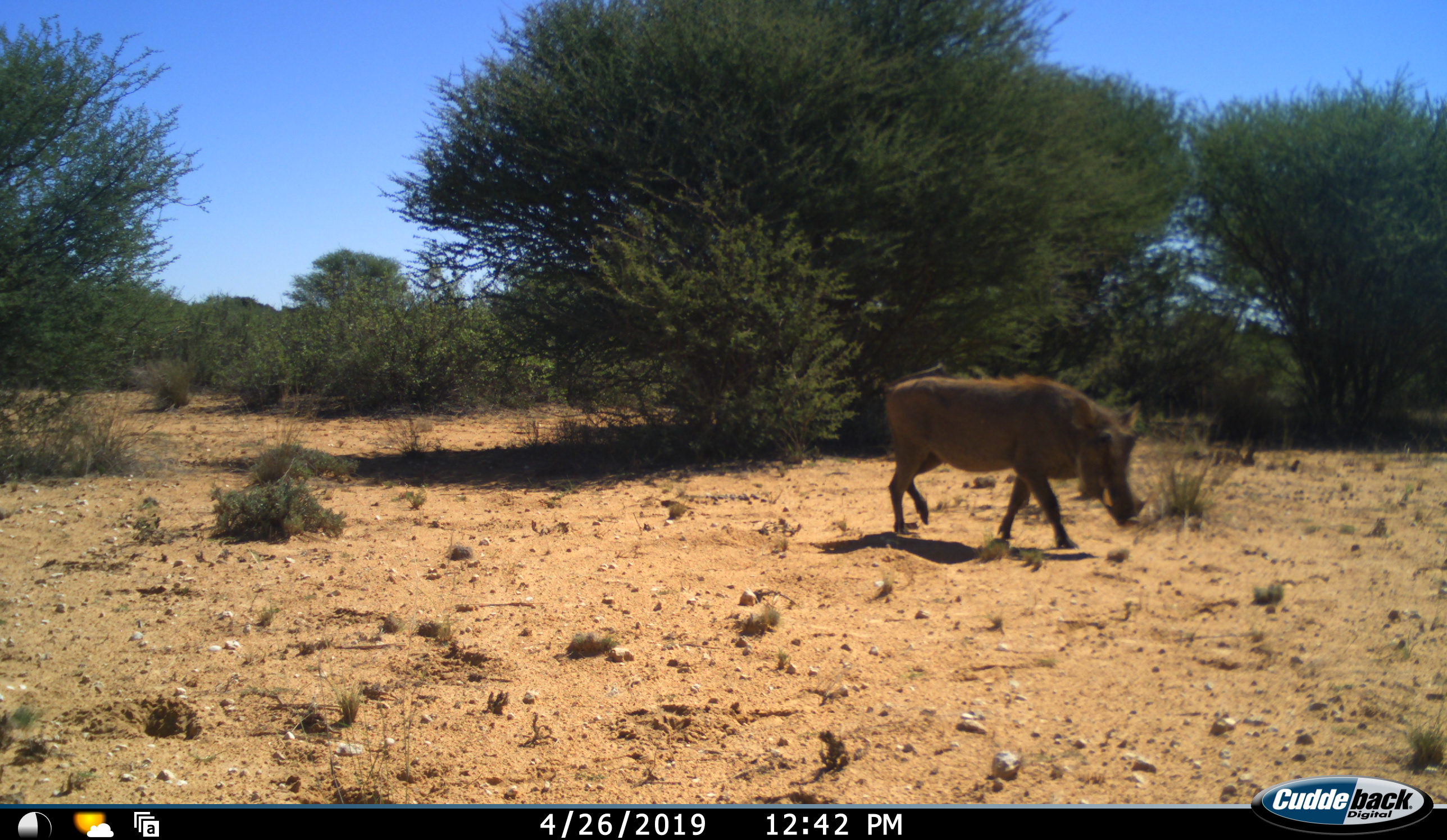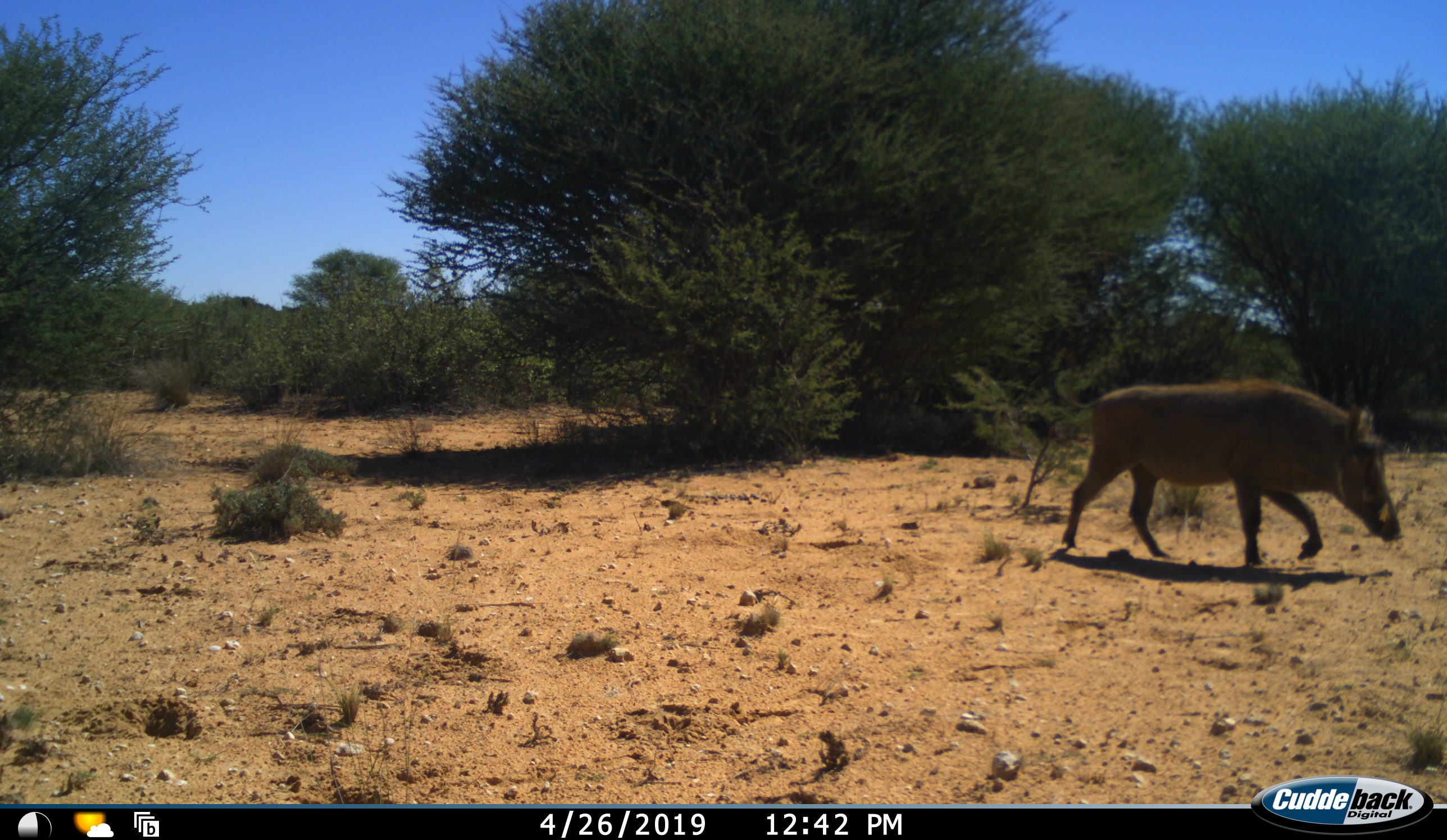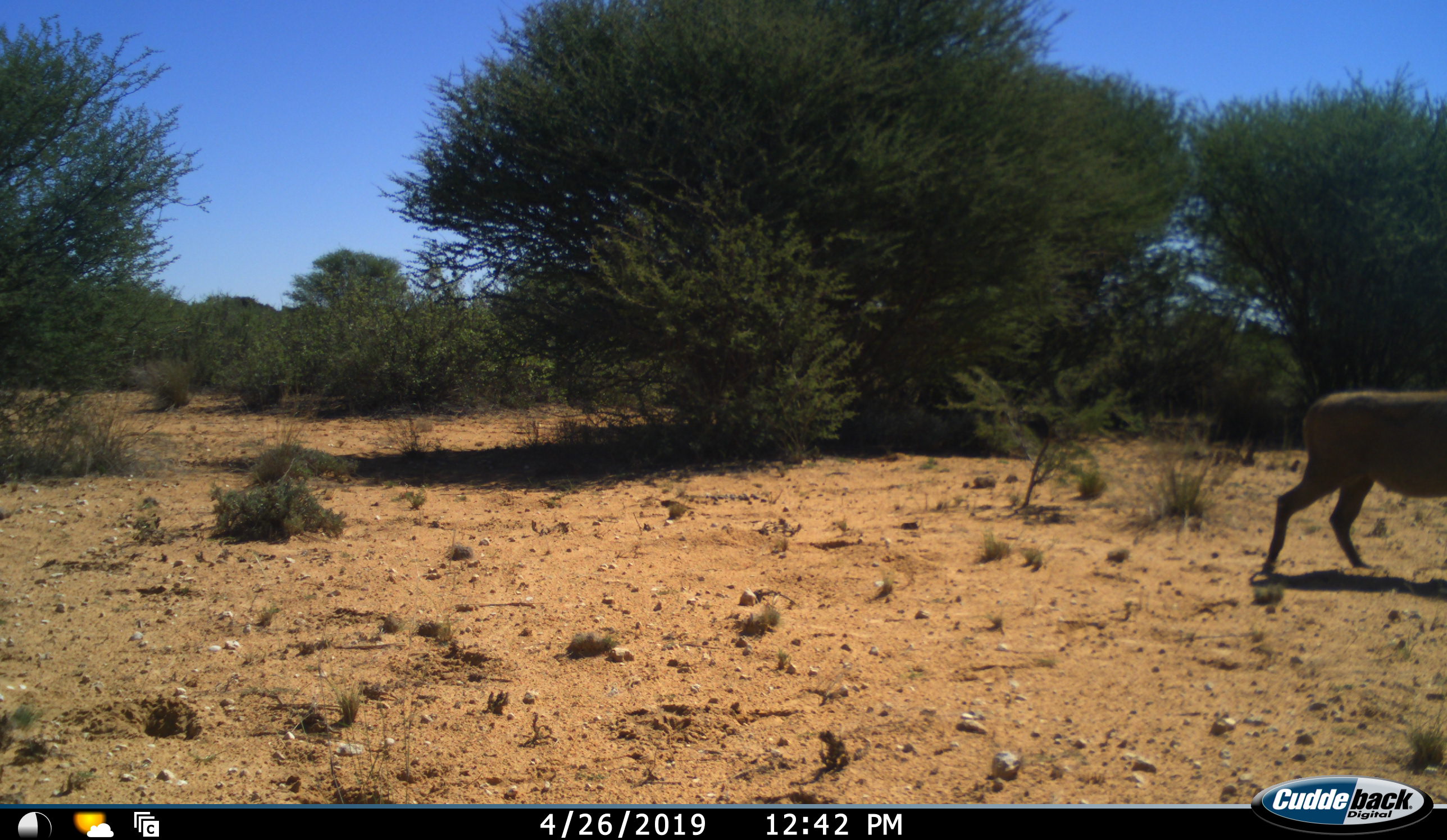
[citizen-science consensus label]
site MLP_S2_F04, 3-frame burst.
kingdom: Animalia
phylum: Chordata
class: Mammalia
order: Artiodactyla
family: Suidae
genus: Phacochoerus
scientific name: Phacochoerus africanus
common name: warthog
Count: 1.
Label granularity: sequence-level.